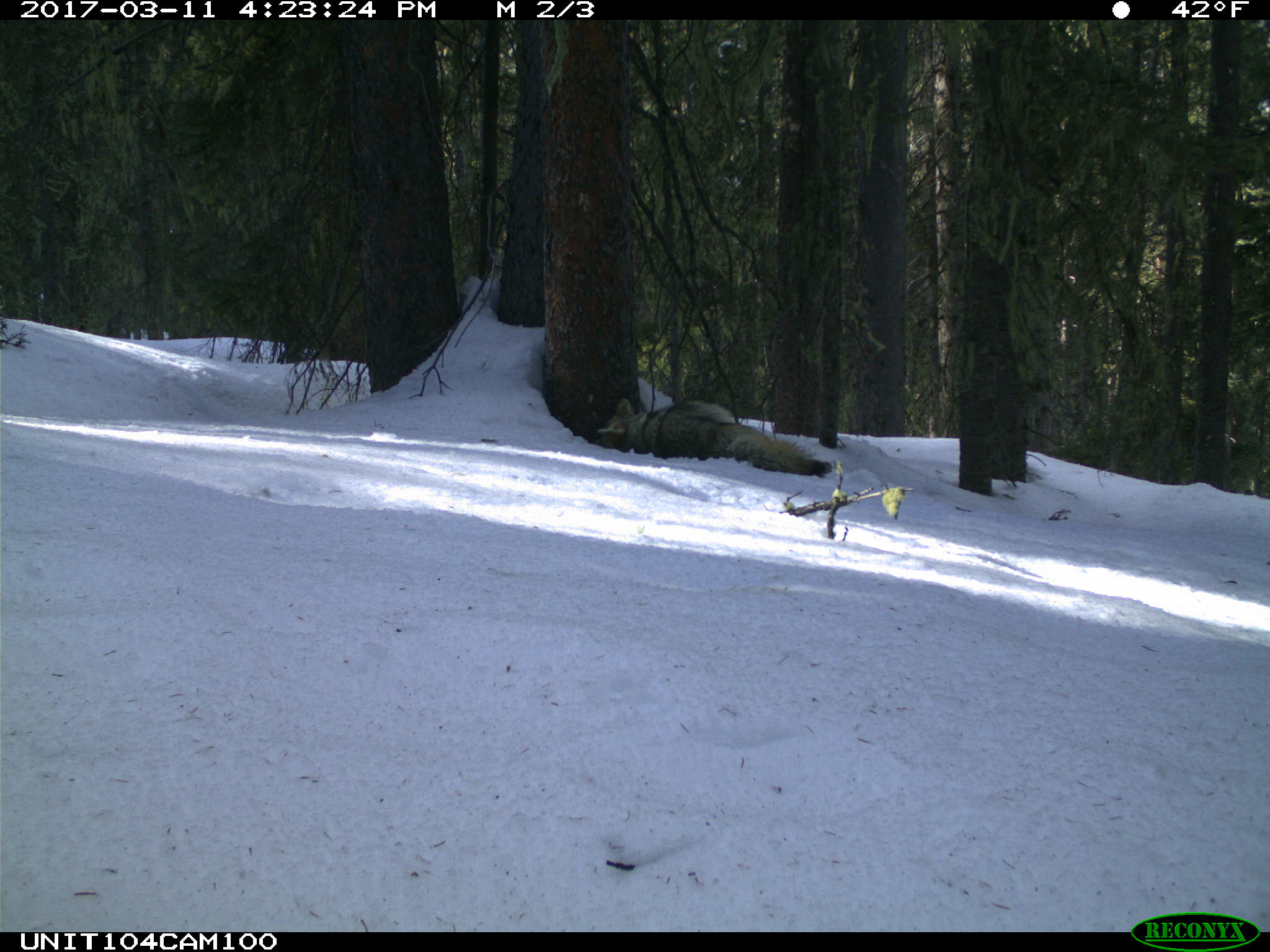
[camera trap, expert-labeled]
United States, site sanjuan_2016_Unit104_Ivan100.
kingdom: Animalia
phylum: Chordata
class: Mammalia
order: Carnivora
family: Canidae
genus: Canis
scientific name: Canis latrans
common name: coyote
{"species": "Canis latrans (coyote)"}